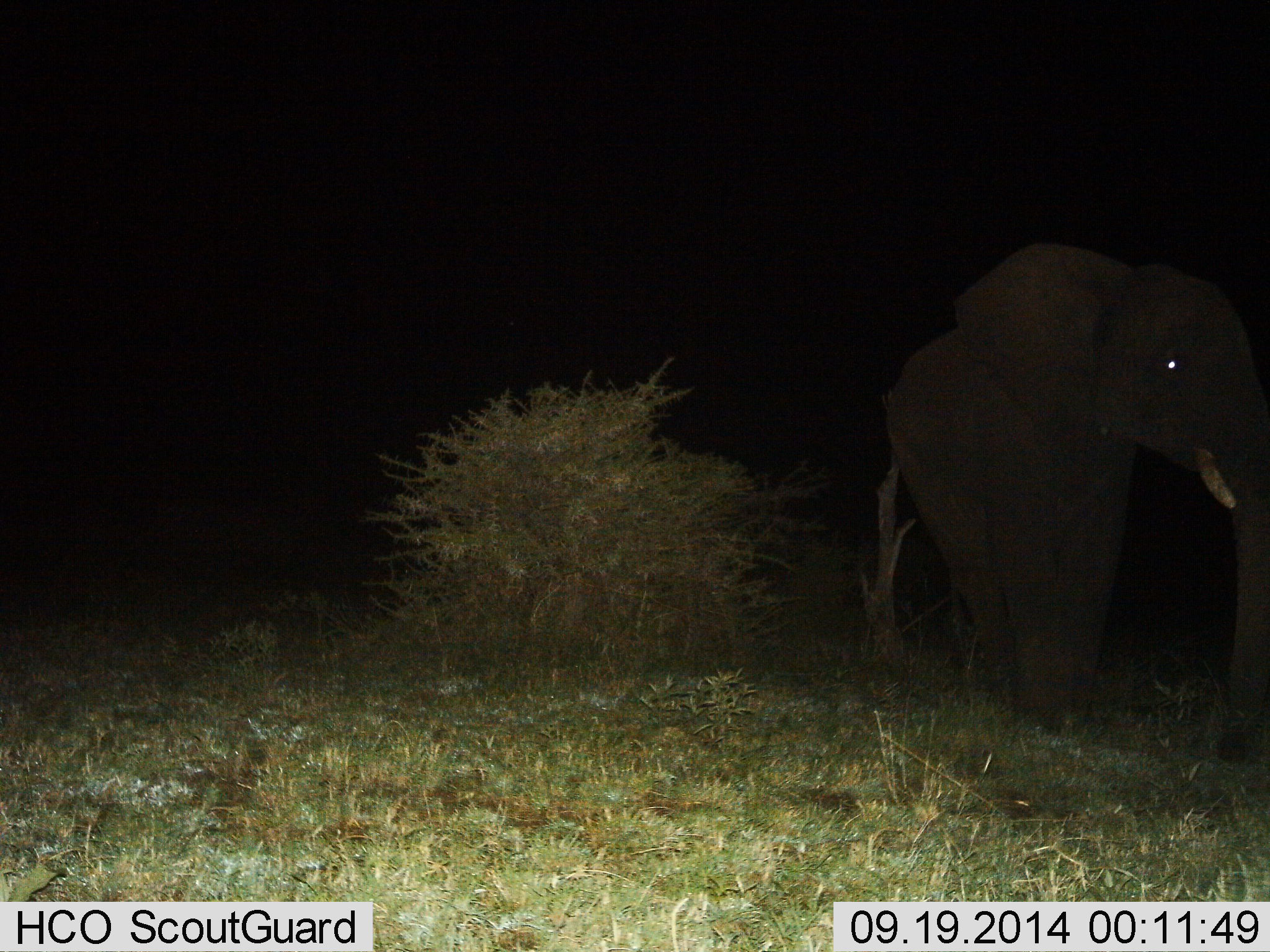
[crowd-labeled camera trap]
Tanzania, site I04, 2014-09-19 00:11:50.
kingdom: Animalia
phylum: Chordata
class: Mammalia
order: Proboscidea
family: Elephantidae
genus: Loxodonta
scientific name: Loxodonta africana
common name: african bush elephant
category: elephant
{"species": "elephant (african bush elephant) (Loxodonta africana)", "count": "1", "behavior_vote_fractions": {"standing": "90%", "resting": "10%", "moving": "10%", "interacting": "0%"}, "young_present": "0%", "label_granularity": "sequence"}